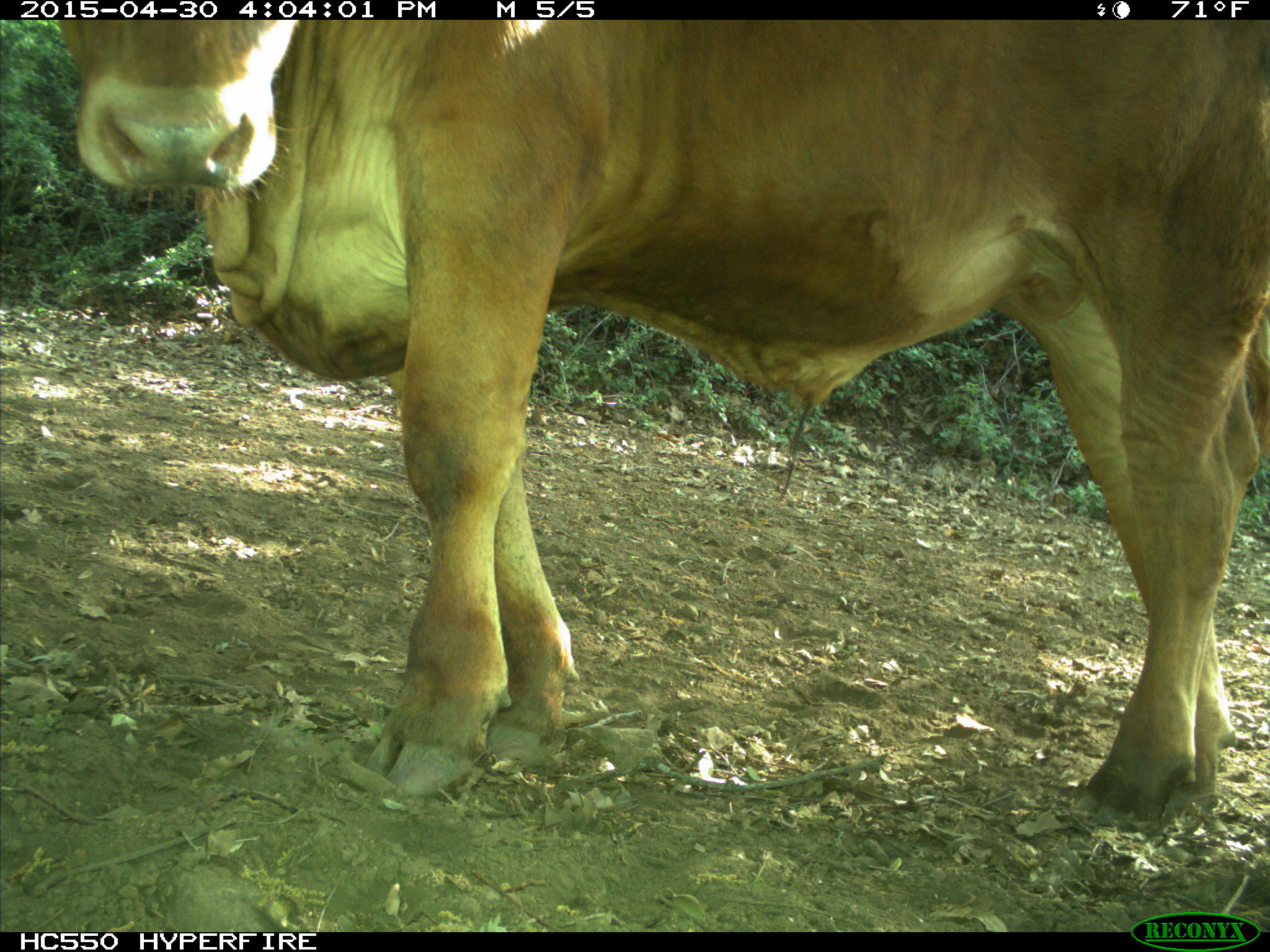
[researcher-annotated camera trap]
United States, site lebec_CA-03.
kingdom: Animalia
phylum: Chordata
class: Mammalia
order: Artiodactyla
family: Bovidae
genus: Bos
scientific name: Bos taurus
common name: domestic cow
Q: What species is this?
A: Bos taurus (domestic cow).